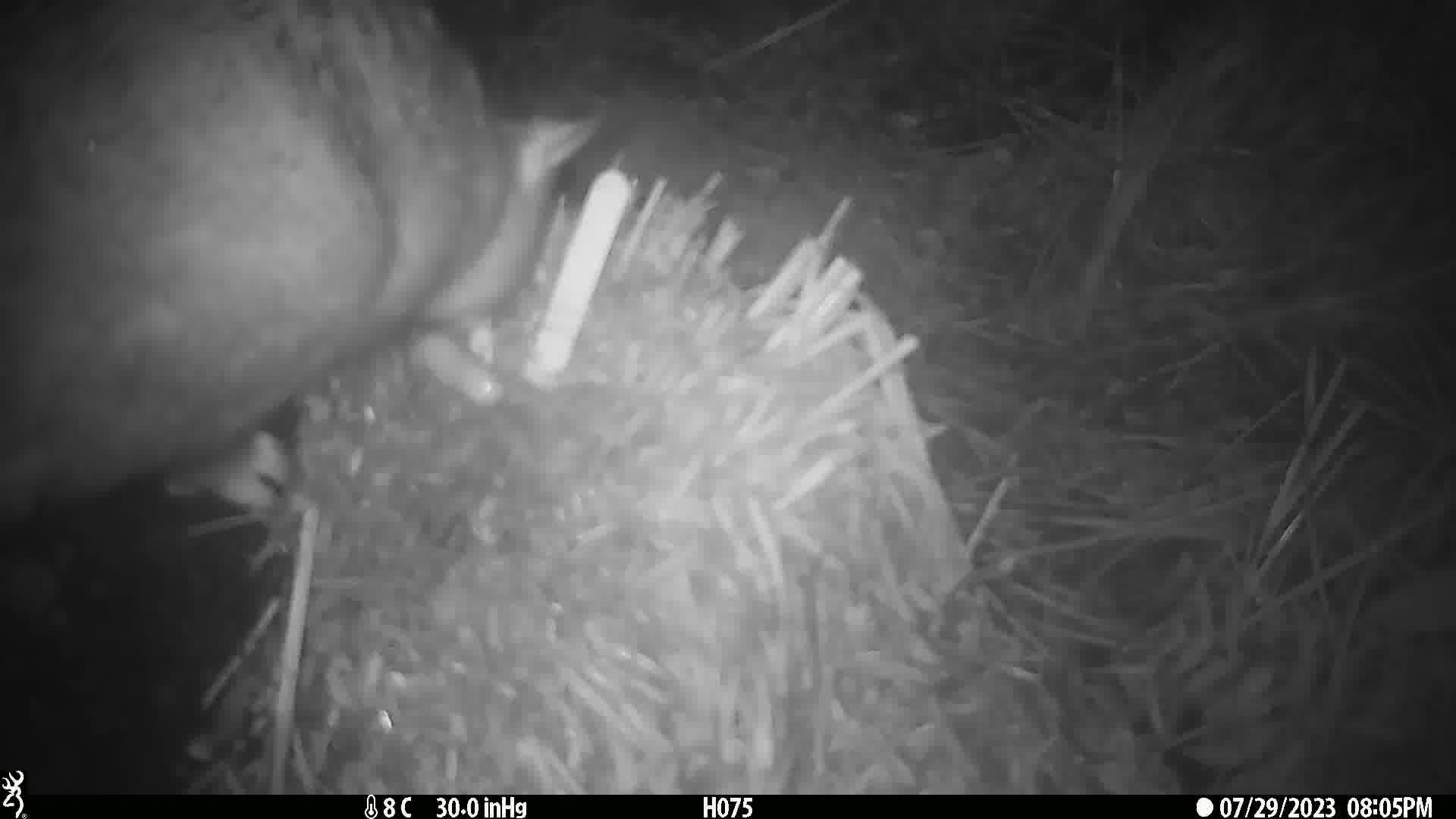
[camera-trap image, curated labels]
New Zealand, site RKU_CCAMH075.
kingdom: Animalia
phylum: Chordata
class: Mammalia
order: Diprotodontia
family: Phalangeridae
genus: Trichosurus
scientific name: Trichosurus vulpecula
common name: common brushtail possum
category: possum